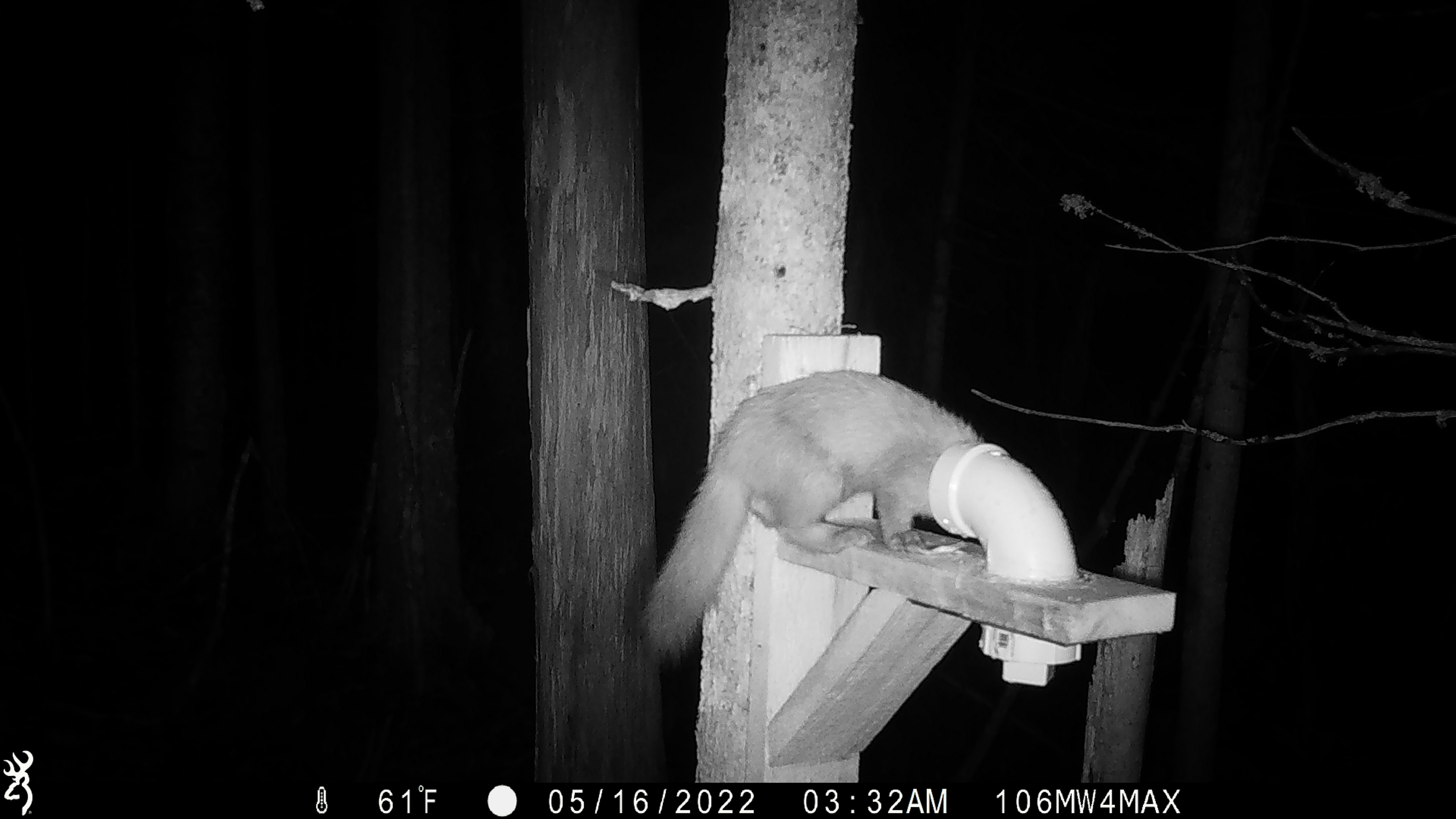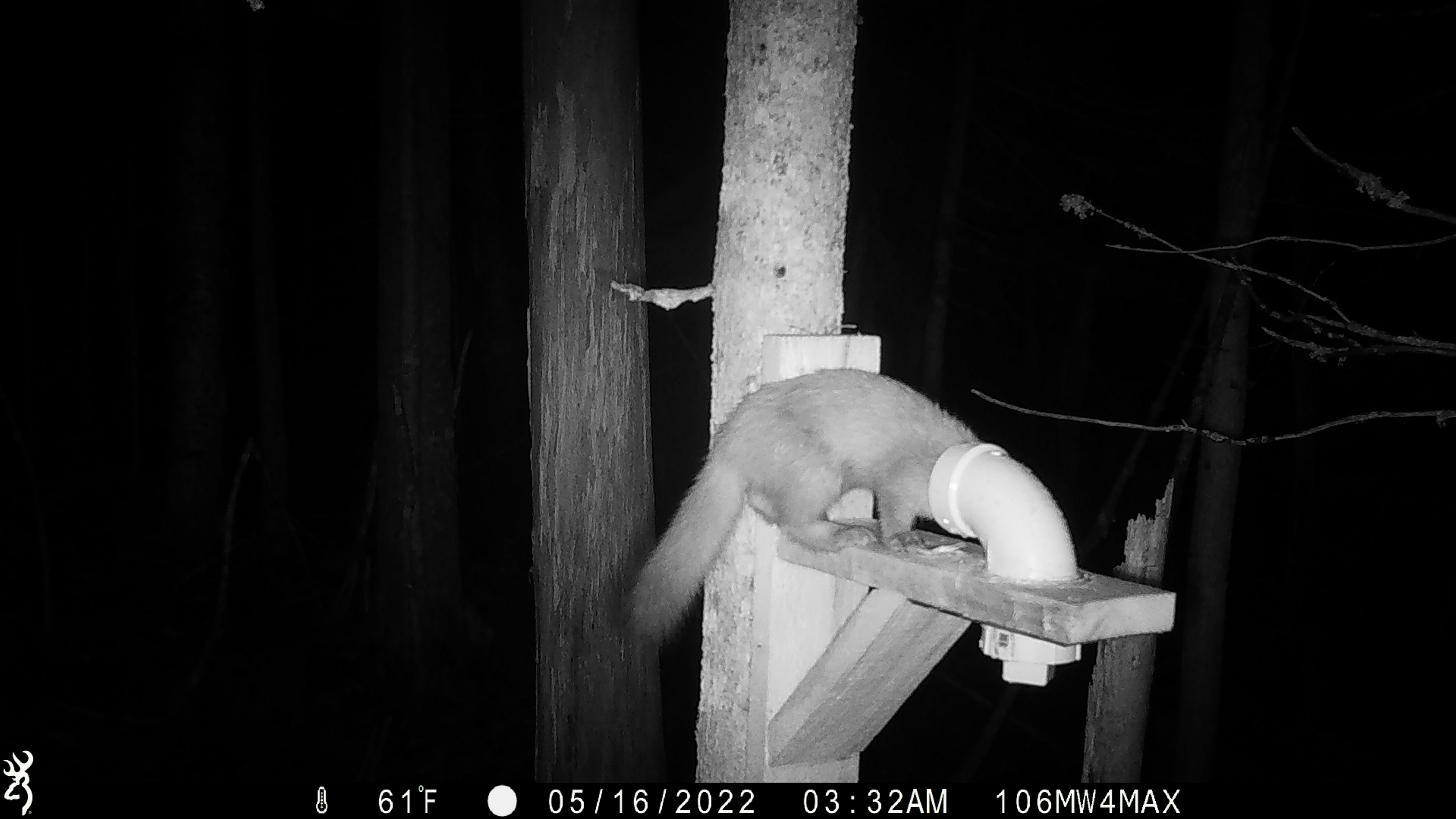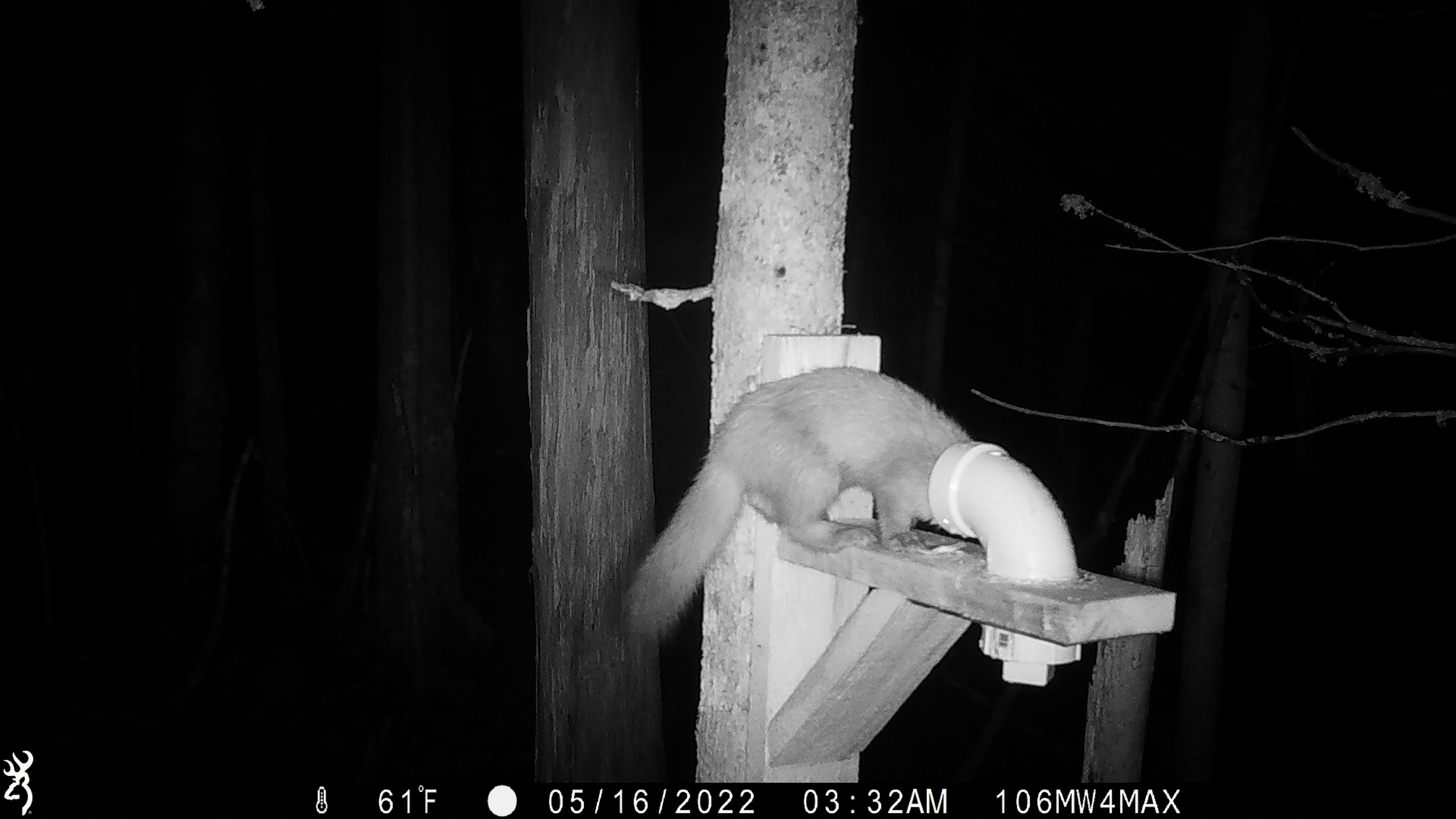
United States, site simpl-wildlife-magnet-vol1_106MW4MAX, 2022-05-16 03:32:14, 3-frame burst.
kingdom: Animalia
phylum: Chordata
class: Mammalia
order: Carnivora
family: Mustelidae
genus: Martes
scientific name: Martes americana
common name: american marten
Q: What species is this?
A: American marten (Martes americana).